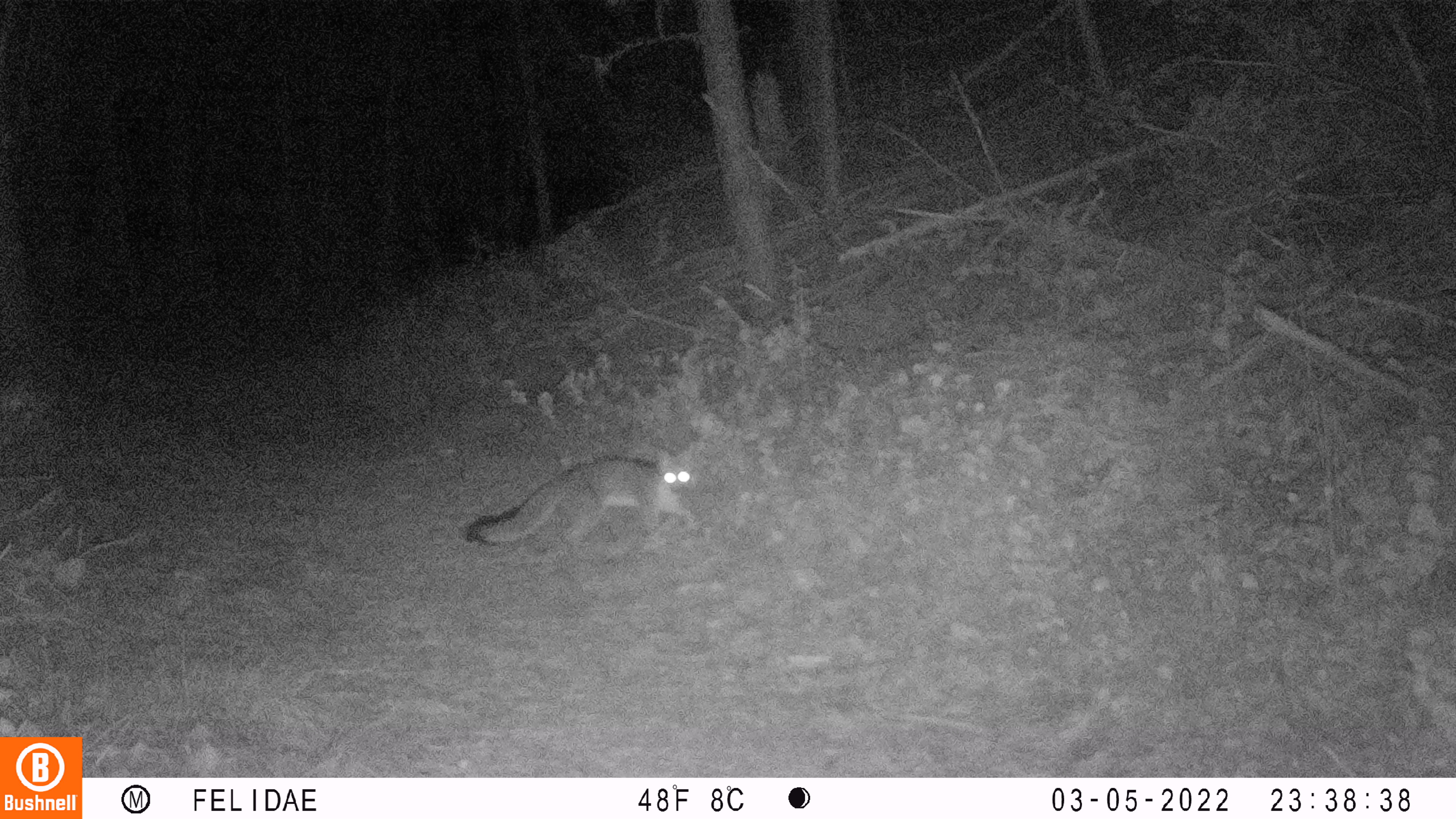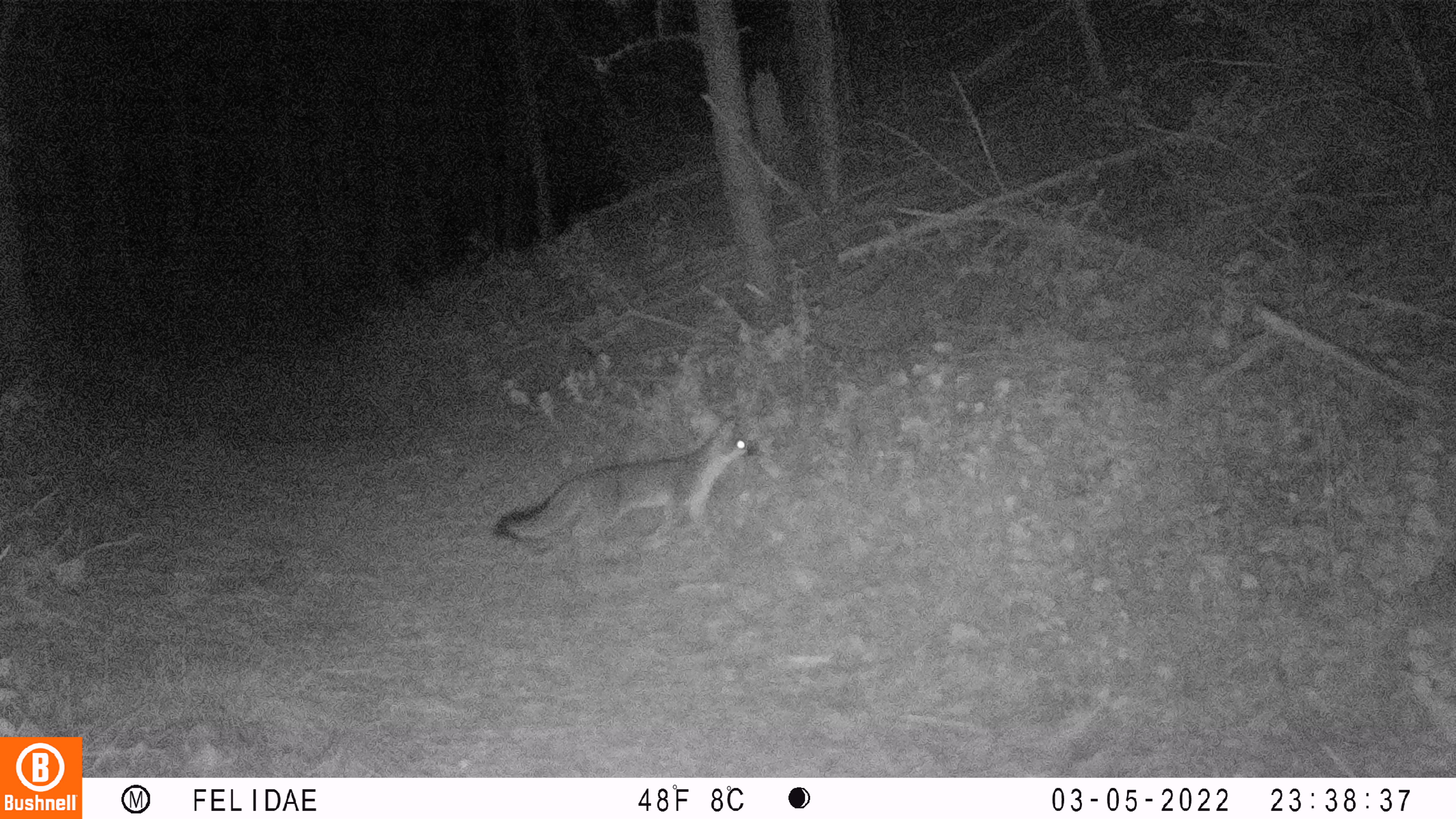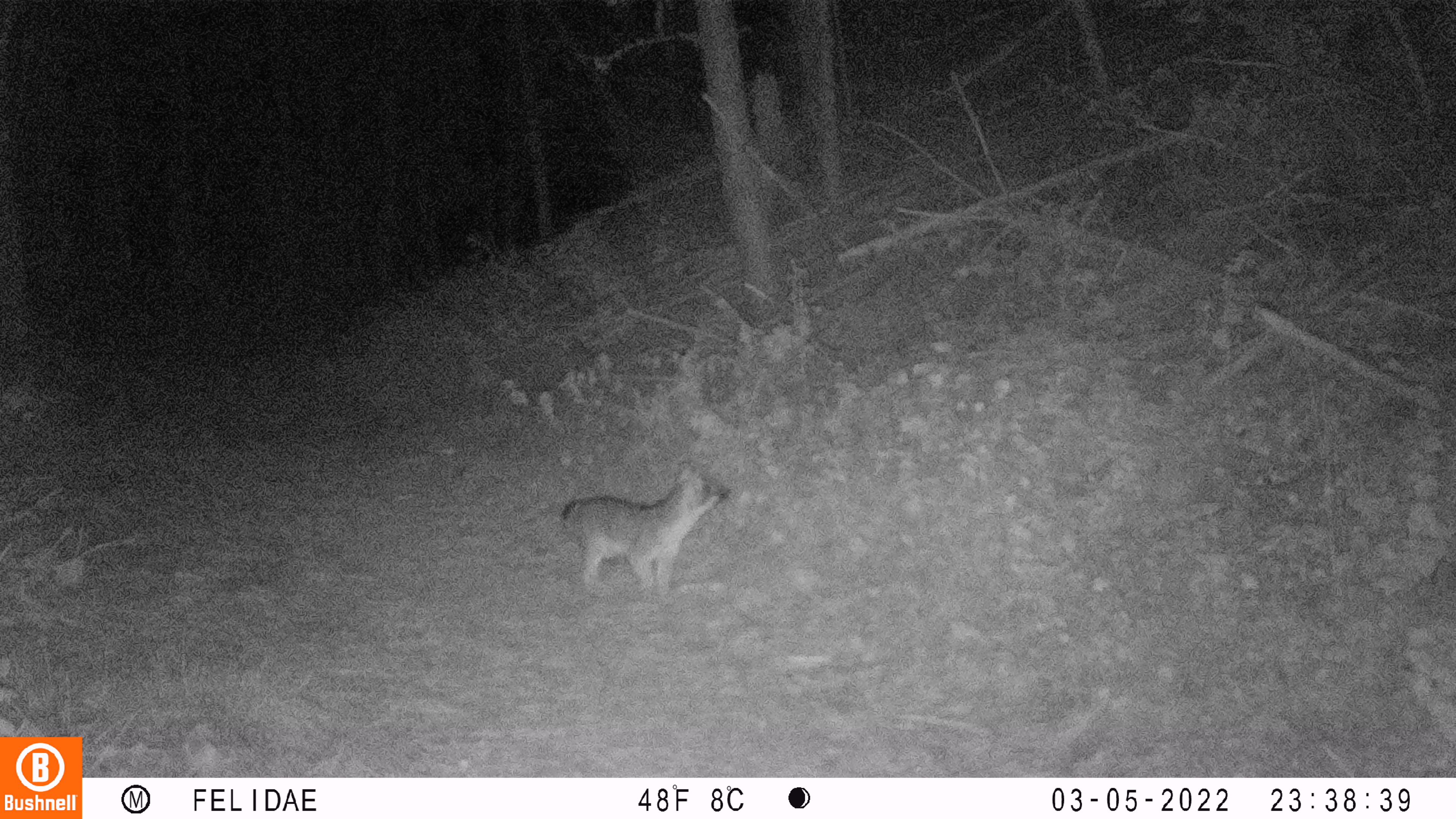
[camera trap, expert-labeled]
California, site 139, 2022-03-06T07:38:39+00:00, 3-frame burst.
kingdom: Animalia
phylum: Chordata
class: Mammalia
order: Carnivora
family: Canidae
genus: Urocyon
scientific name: Urocyon cinereoargenteus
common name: gray fox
Gray fox (Urocyon cinereoargenteus).